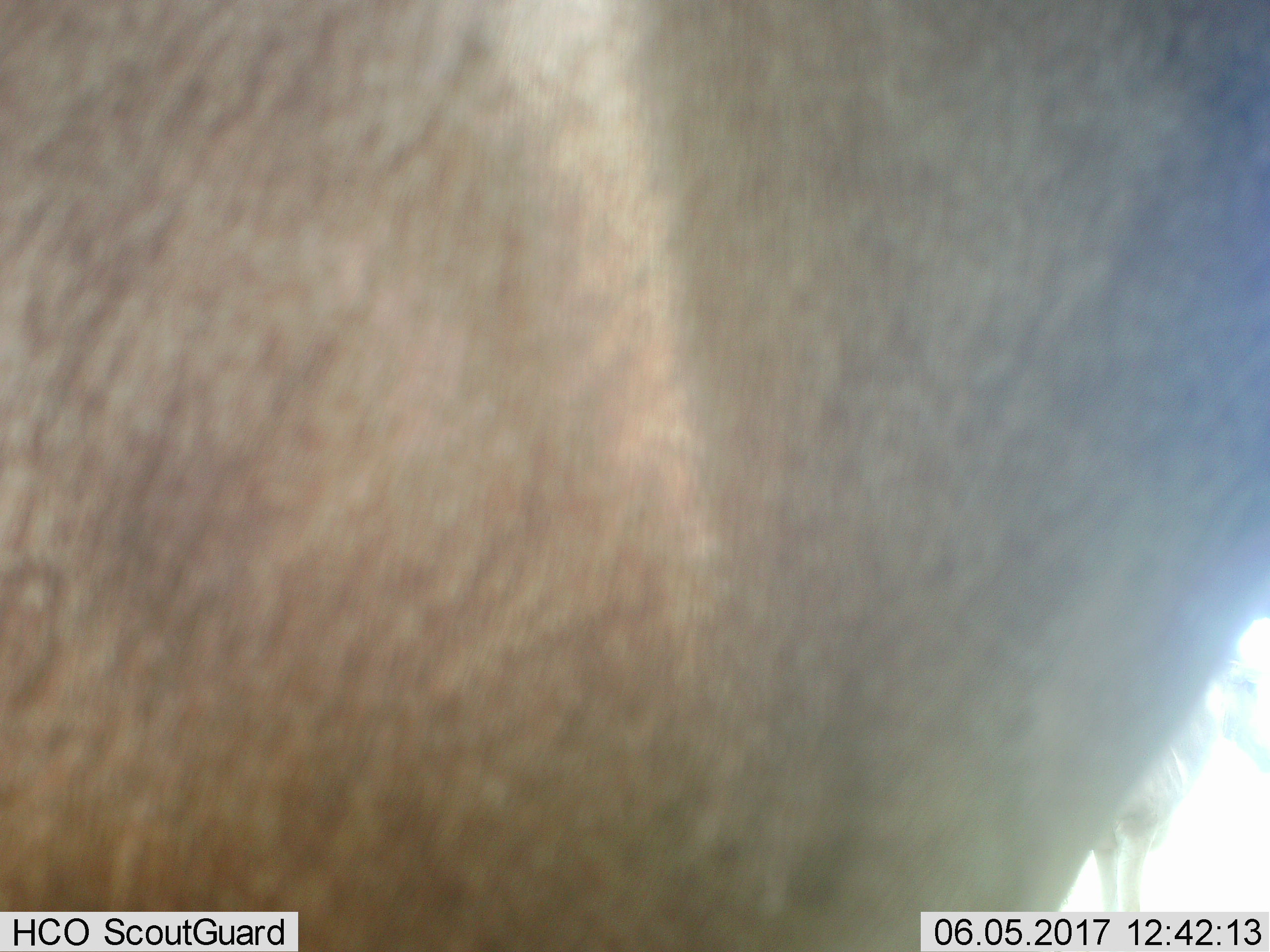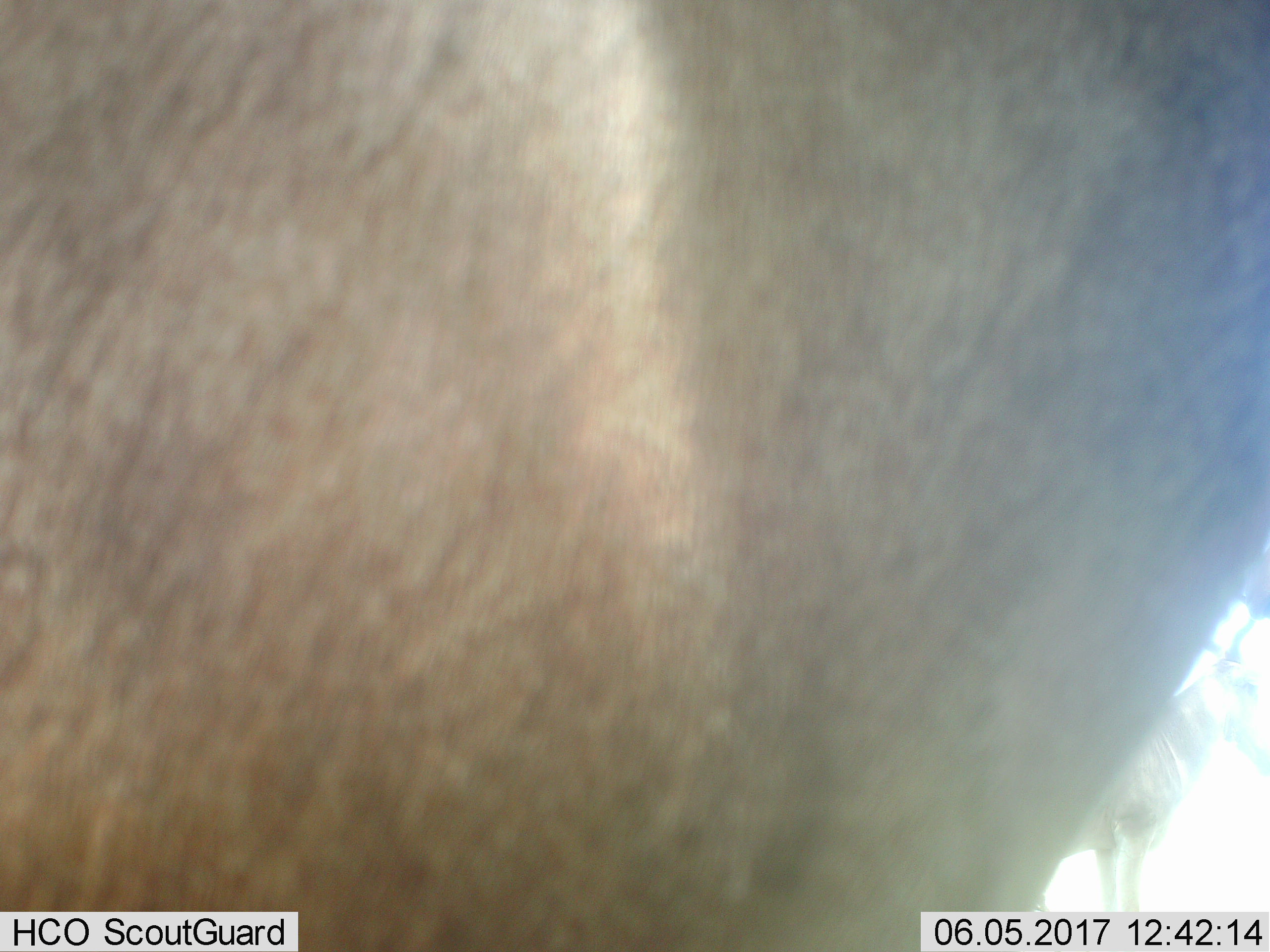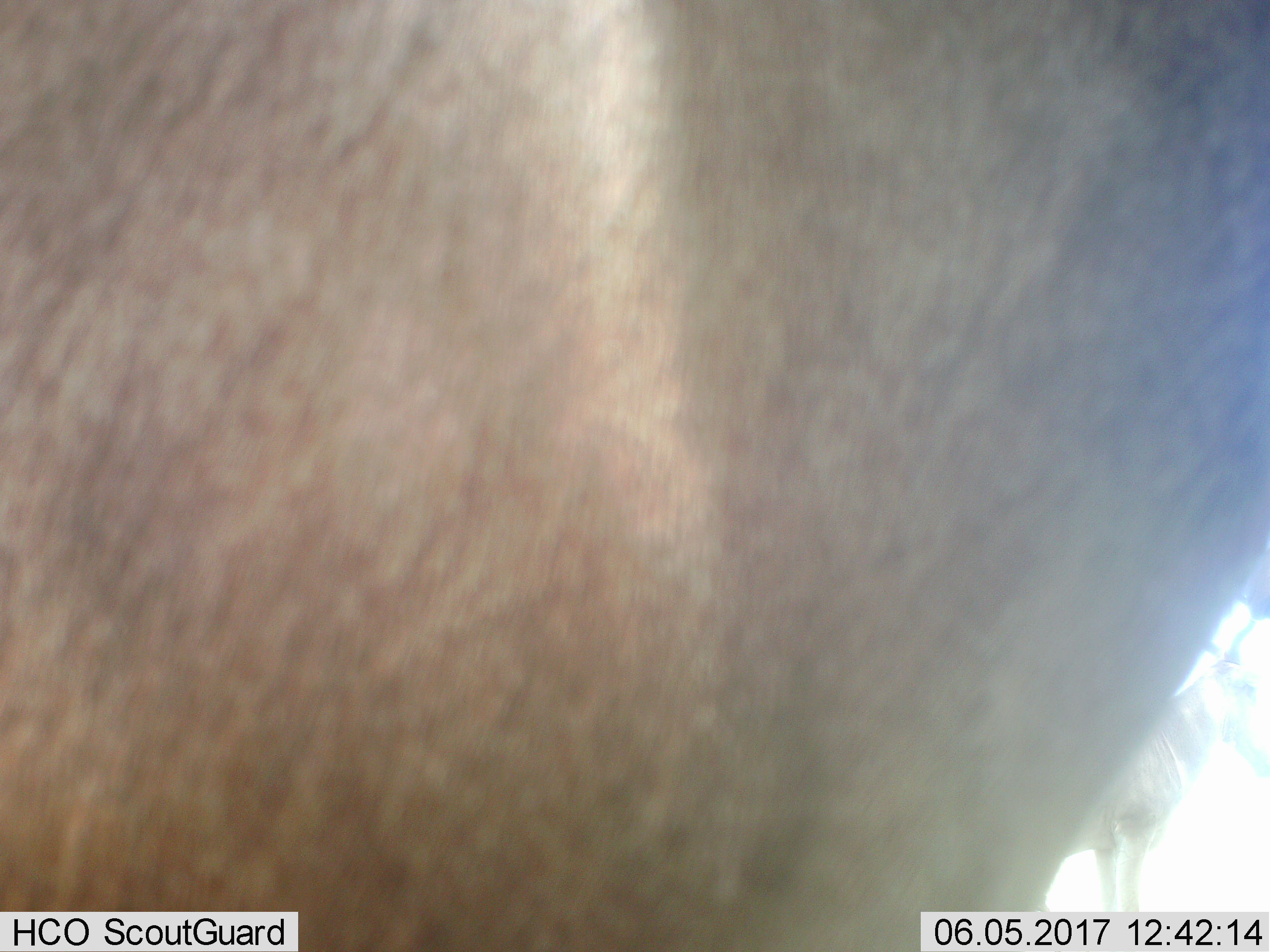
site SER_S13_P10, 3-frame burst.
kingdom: Animalia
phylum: Chordata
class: Mammalia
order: Artiodactyla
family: Bovidae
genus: Alcelaphus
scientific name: Alcelaphus buselaphus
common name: hartebeest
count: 2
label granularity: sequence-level